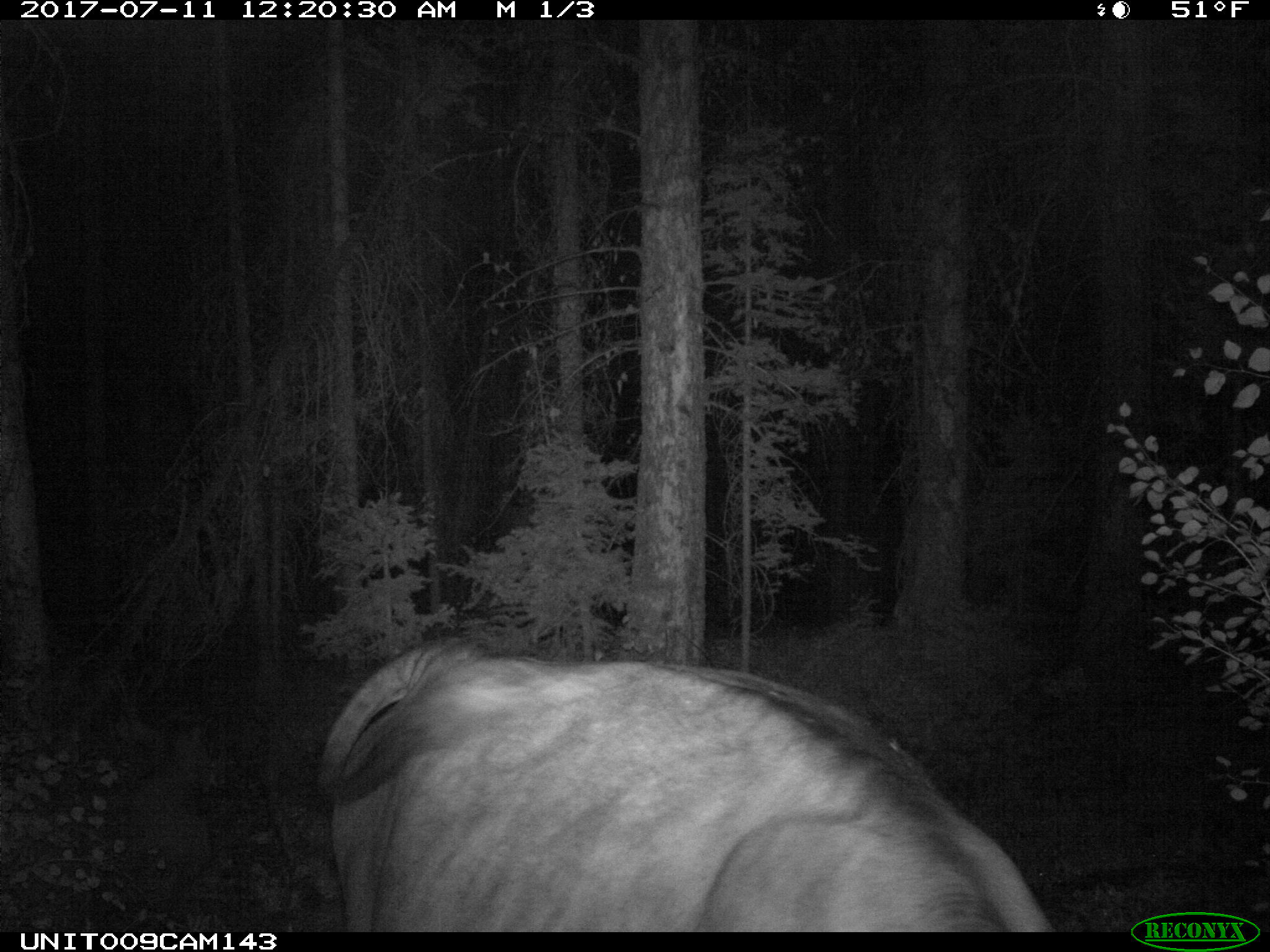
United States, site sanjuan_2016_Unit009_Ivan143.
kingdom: Animalia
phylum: Chordata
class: Mammalia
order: Artiodactyla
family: Bovidae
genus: Bos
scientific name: Bos taurus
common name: domestic cow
Bos taurus (domestic cow).